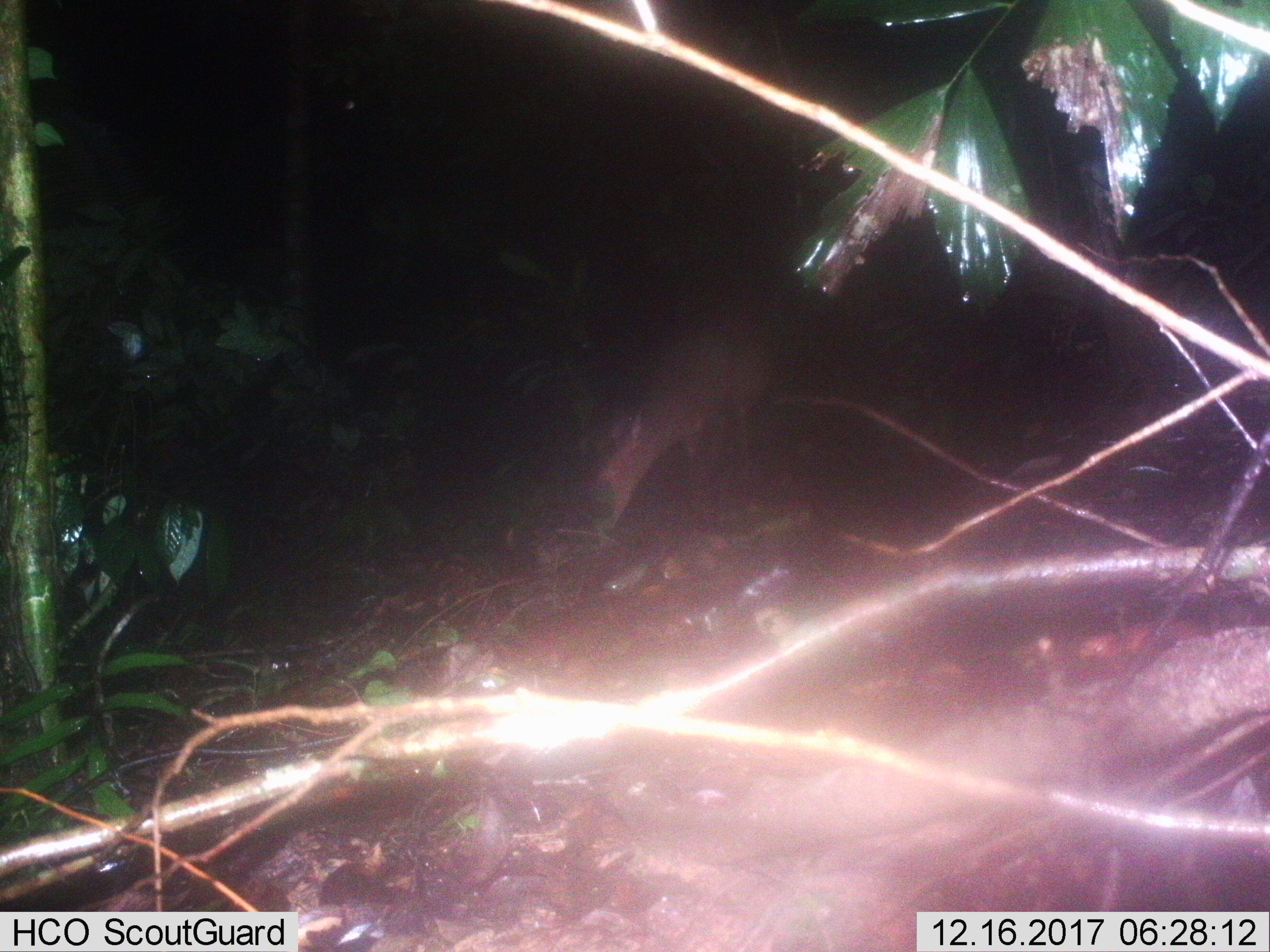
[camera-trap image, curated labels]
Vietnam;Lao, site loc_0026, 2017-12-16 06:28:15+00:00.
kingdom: Animalia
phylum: Chordata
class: Mammalia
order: Artiodactyla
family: Cervidae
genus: Muntiacus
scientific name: Muntiacus vuquangensis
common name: large-antlered muntjac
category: large antlered muntjac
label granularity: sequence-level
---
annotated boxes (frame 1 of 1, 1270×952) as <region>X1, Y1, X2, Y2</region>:
large antlered muntjac: <region>583, 282, 778, 529</region>